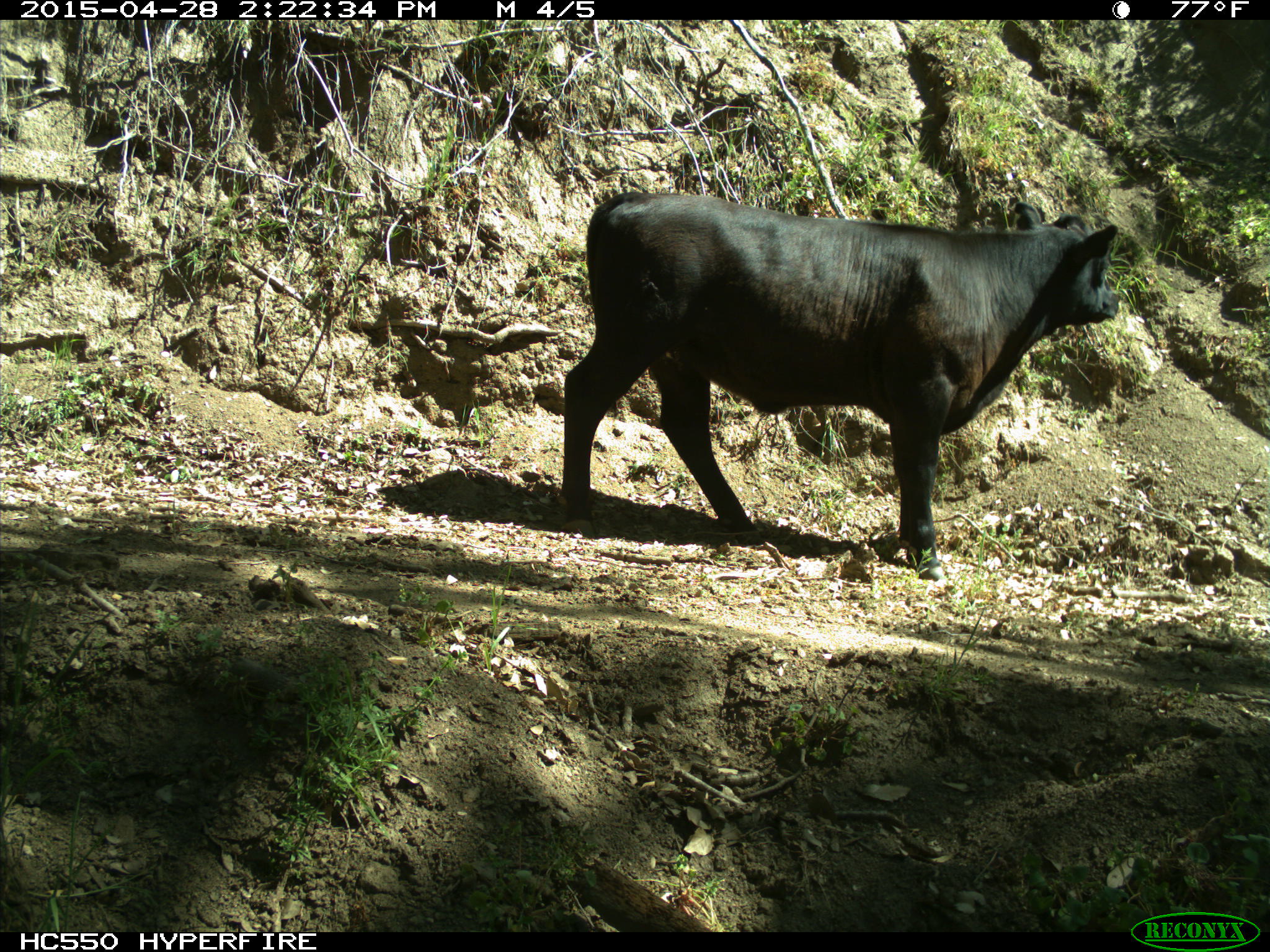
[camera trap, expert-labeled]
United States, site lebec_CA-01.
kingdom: Animalia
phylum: Chordata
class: Mammalia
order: Artiodactyla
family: Bovidae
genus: Bos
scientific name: Bos taurus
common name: domestic cow